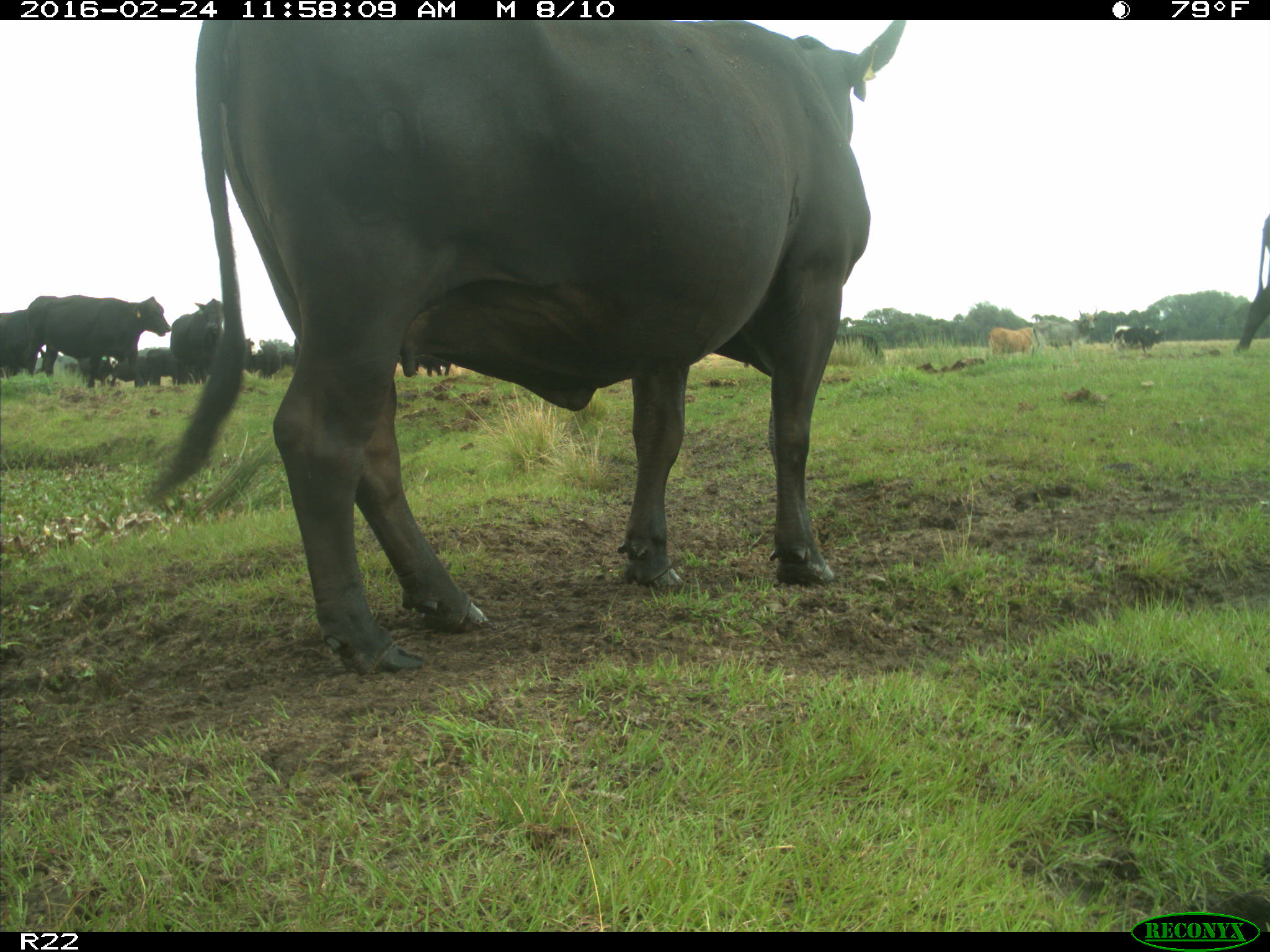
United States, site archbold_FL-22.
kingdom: Animalia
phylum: Chordata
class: Mammalia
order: Artiodactyla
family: Bovidae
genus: Bos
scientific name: Bos taurus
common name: domestic cow